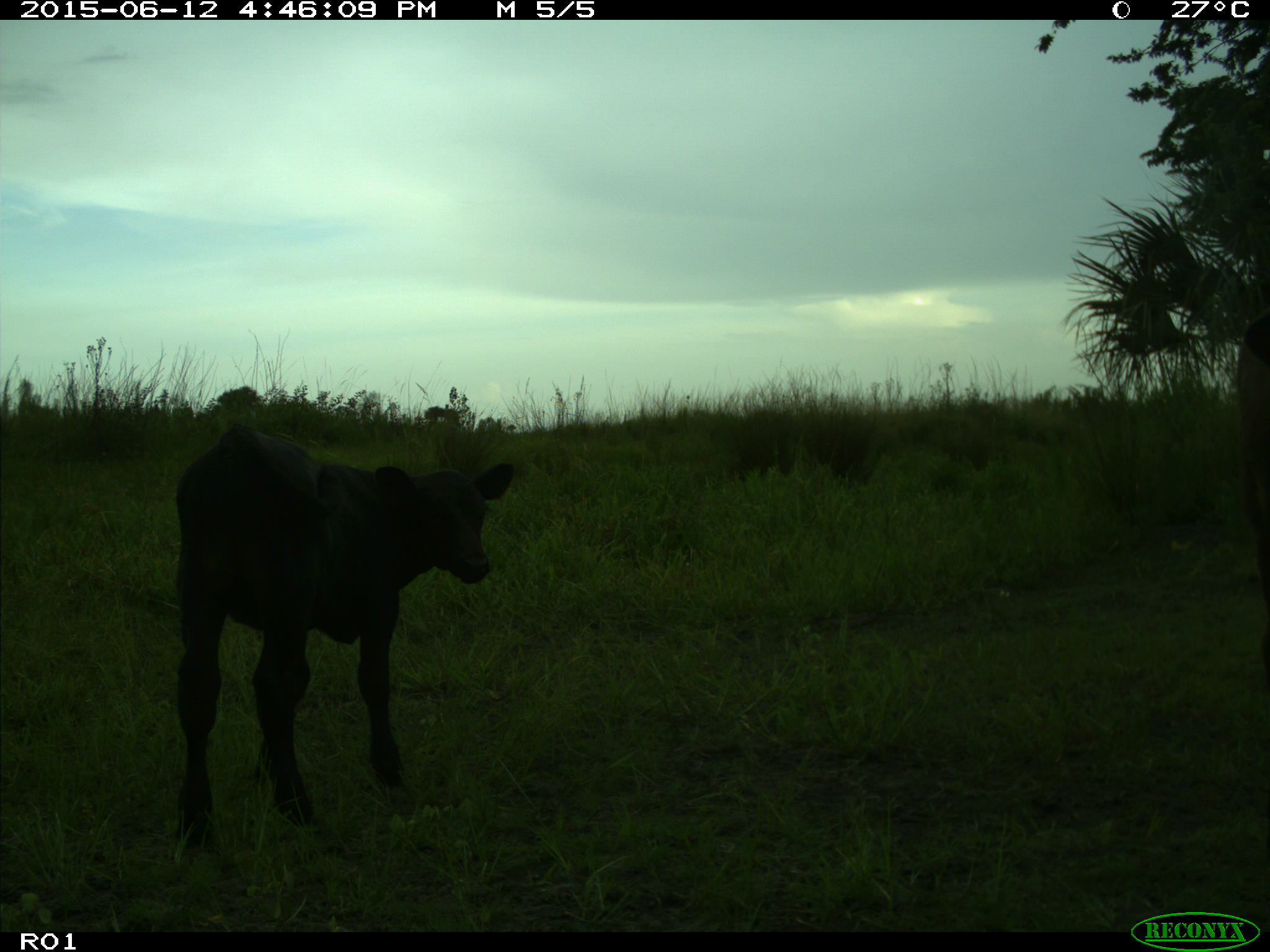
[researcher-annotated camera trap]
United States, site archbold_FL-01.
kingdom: Animalia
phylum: Chordata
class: Mammalia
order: Artiodactyla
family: Bovidae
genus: Bos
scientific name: Bos taurus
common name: domestic cow